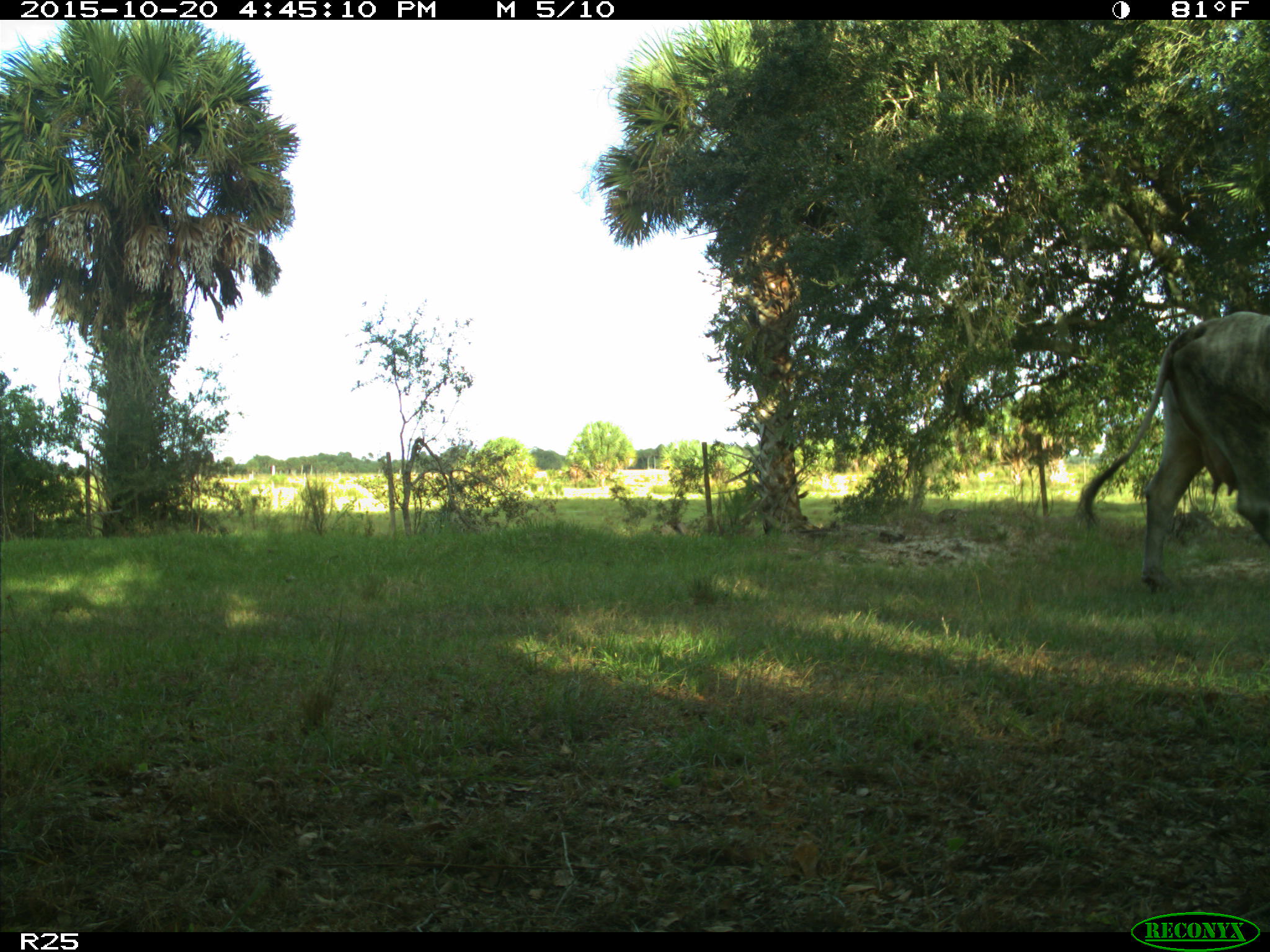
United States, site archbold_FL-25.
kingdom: Animalia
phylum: Chordata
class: Mammalia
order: Artiodactyla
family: Bovidae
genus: Bos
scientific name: Bos taurus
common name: domestic cow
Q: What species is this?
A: Bos taurus (domestic cow).